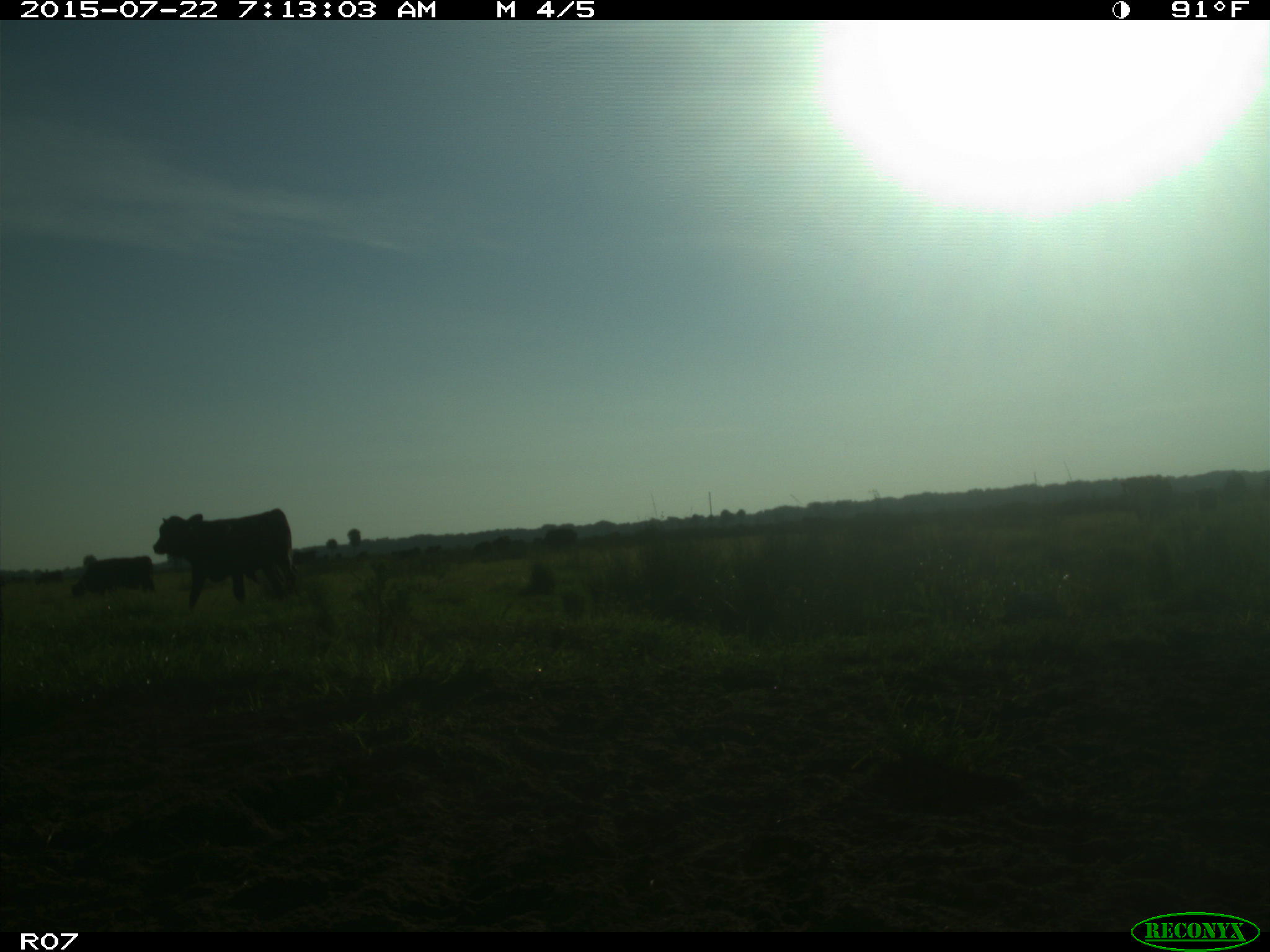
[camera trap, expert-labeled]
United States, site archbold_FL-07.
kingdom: Animalia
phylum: Chordata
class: Mammalia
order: Artiodactyla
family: Cervidae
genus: Odocoileus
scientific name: Odocoileus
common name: deer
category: unidentified deer